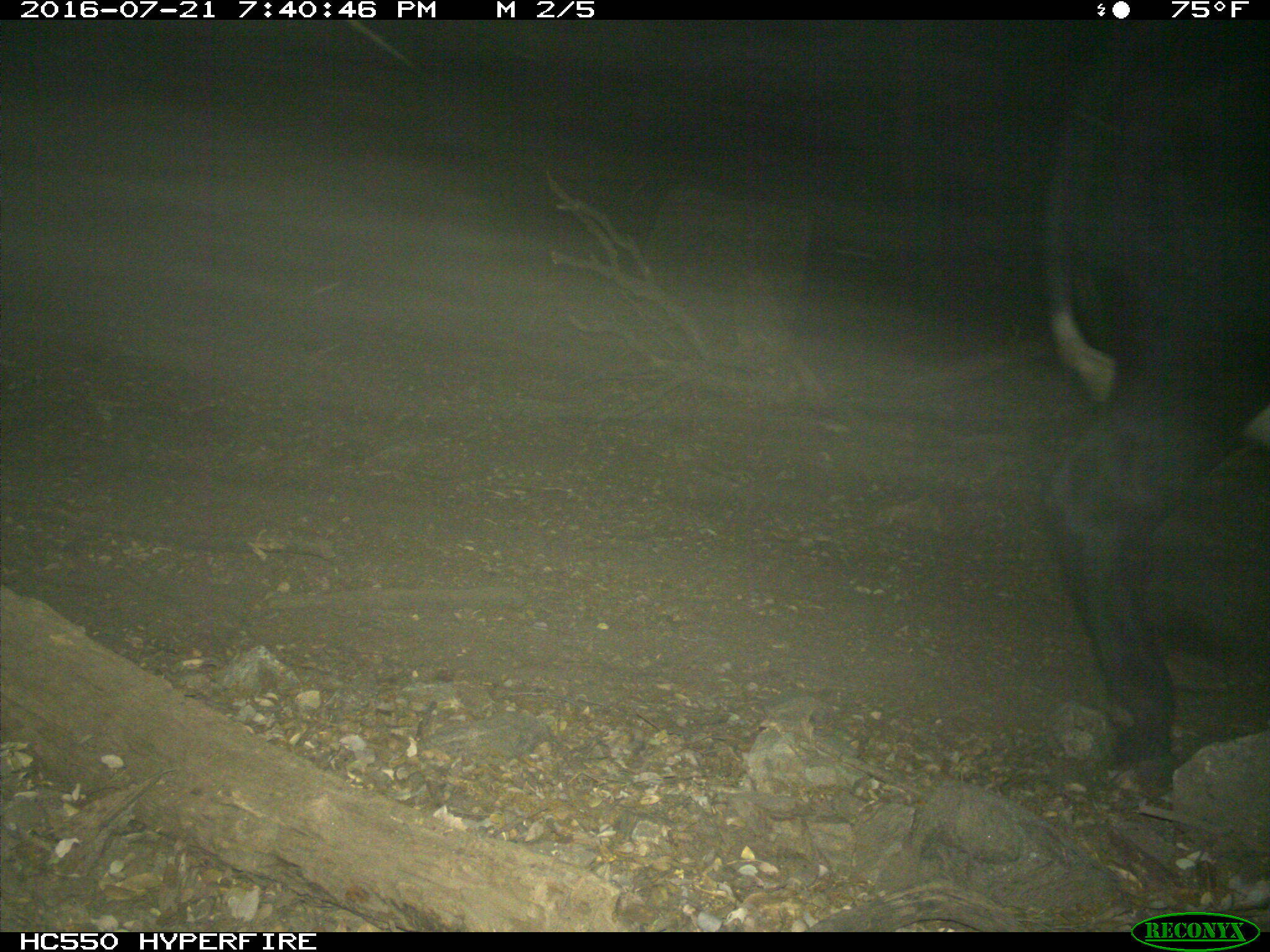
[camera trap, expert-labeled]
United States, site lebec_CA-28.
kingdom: Animalia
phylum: Chordata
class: Mammalia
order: Artiodactyla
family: Bovidae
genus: Bos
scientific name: Bos taurus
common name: domestic cow